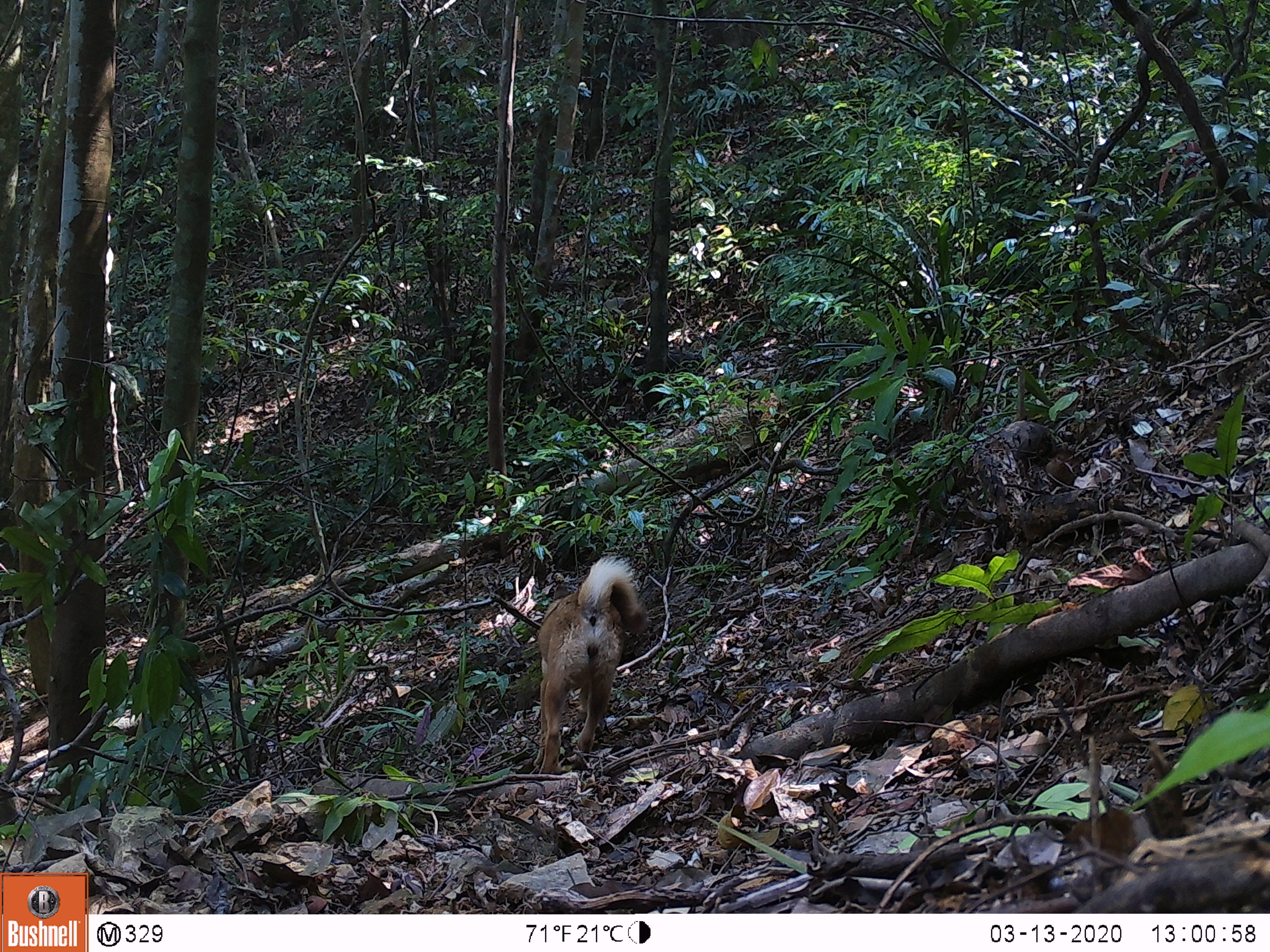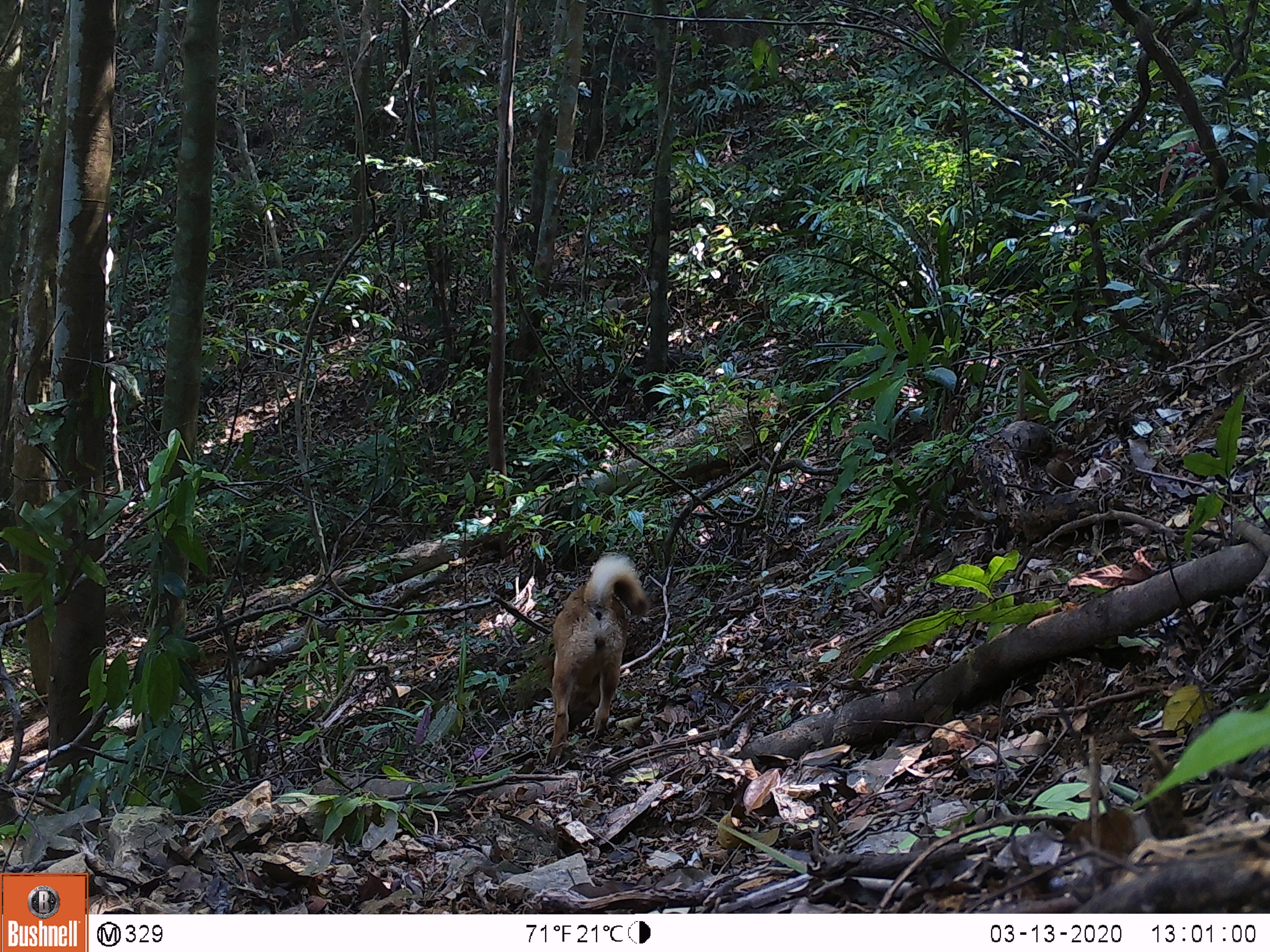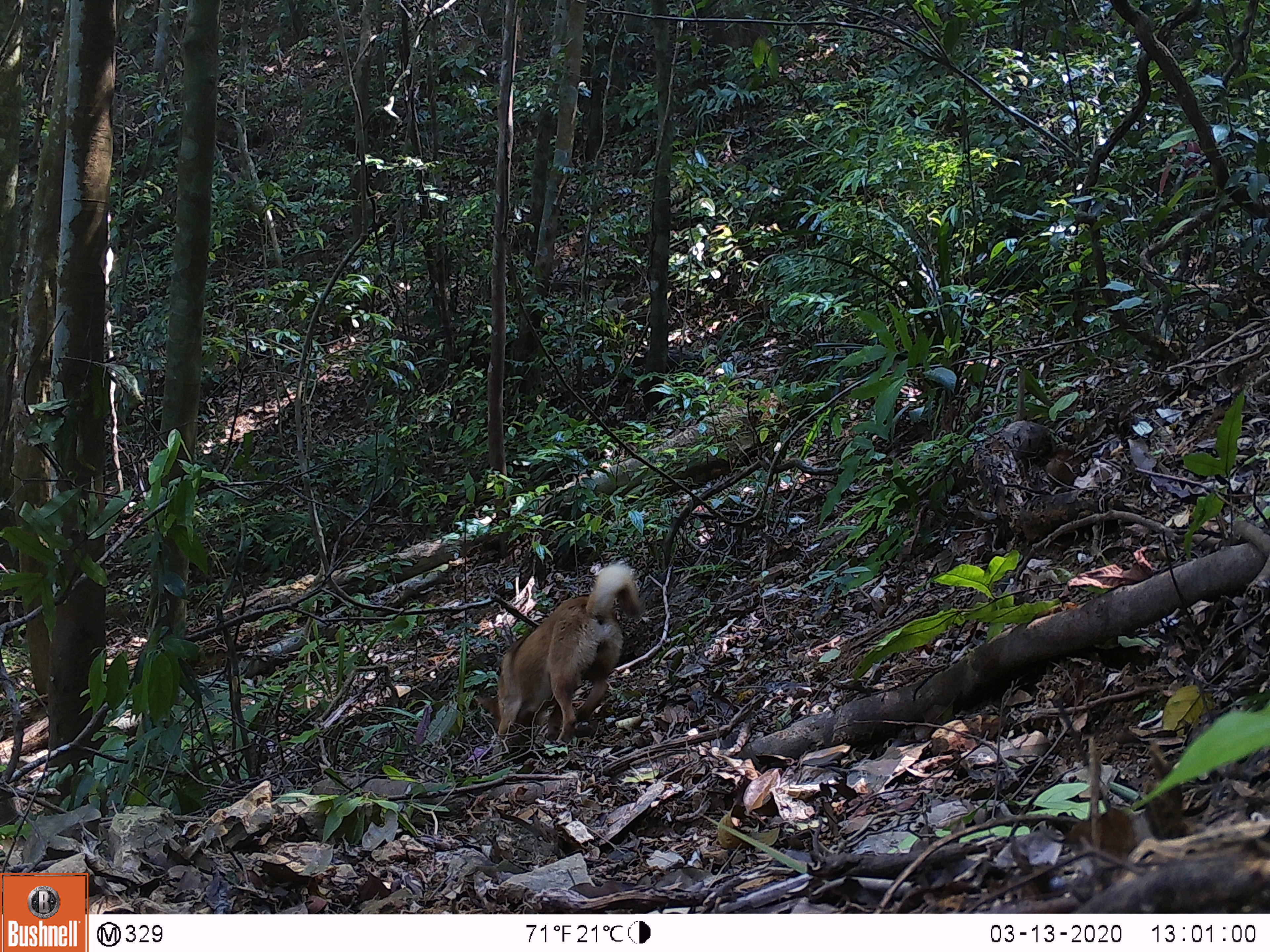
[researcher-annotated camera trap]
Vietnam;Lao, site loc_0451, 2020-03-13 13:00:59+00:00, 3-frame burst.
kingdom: Animalia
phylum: Chordata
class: Mammalia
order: Carnivora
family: Canidae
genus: Canis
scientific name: Canis familiaris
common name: domestic dog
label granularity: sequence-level